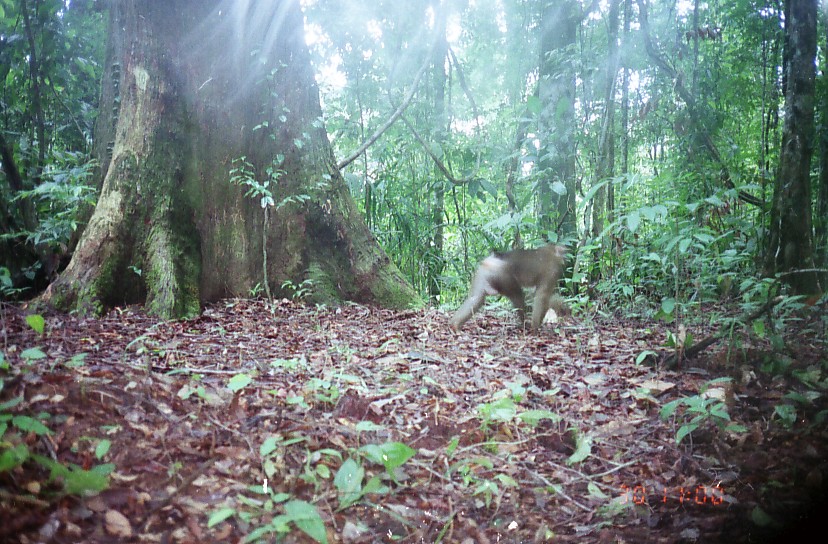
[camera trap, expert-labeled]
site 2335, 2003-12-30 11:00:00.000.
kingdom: Animalia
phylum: Chordata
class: Mammalia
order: Primates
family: Cercopithecidae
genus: Macaca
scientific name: Macaca nemestrina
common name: southern pig-tailed macaque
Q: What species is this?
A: Macaca nemestrina (southern pig-tailed macaque).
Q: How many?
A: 1.